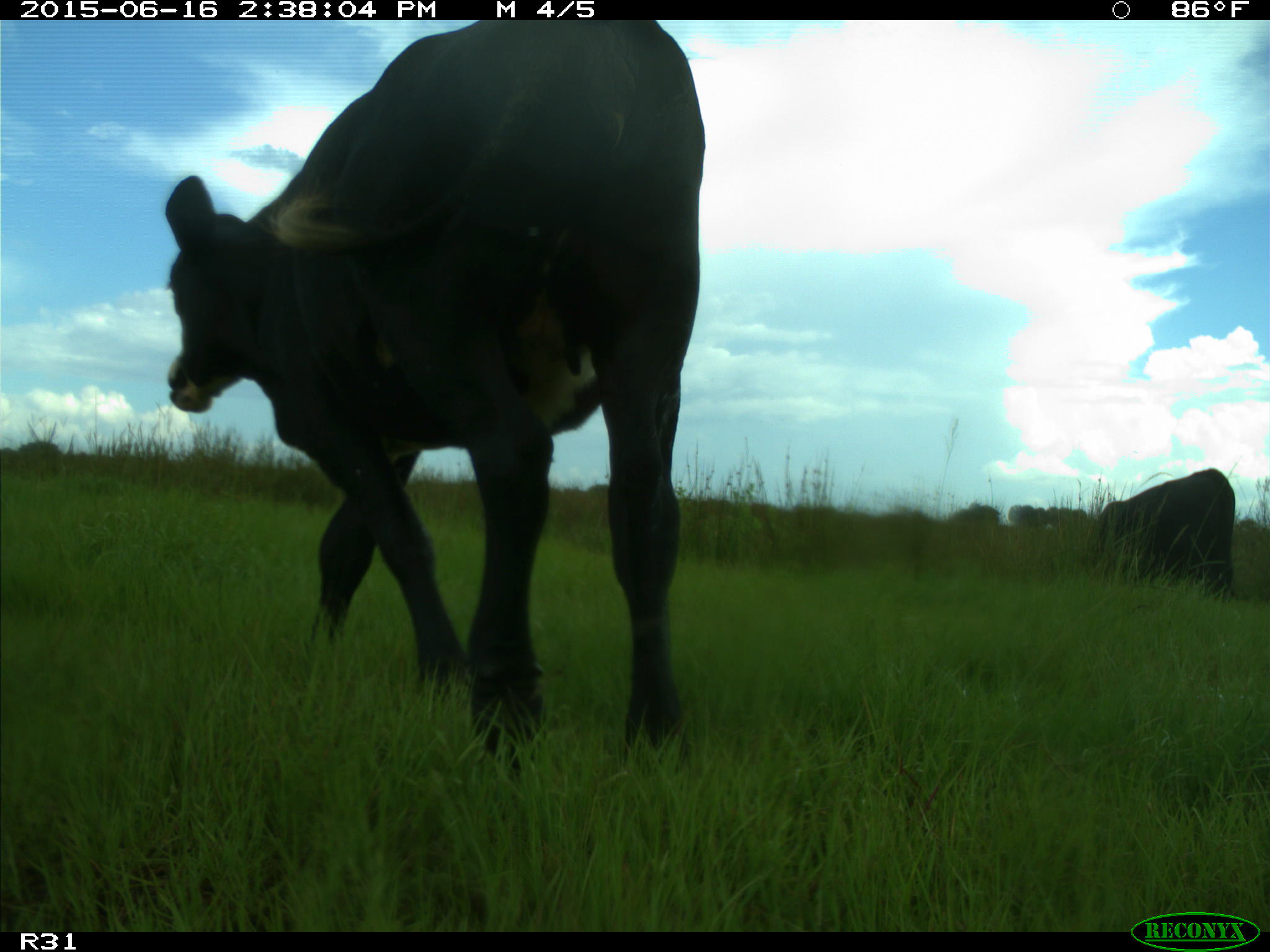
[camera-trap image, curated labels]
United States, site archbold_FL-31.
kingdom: Animalia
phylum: Chordata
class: Mammalia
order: Artiodactyla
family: Bovidae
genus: Bos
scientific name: Bos taurus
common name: domestic cow